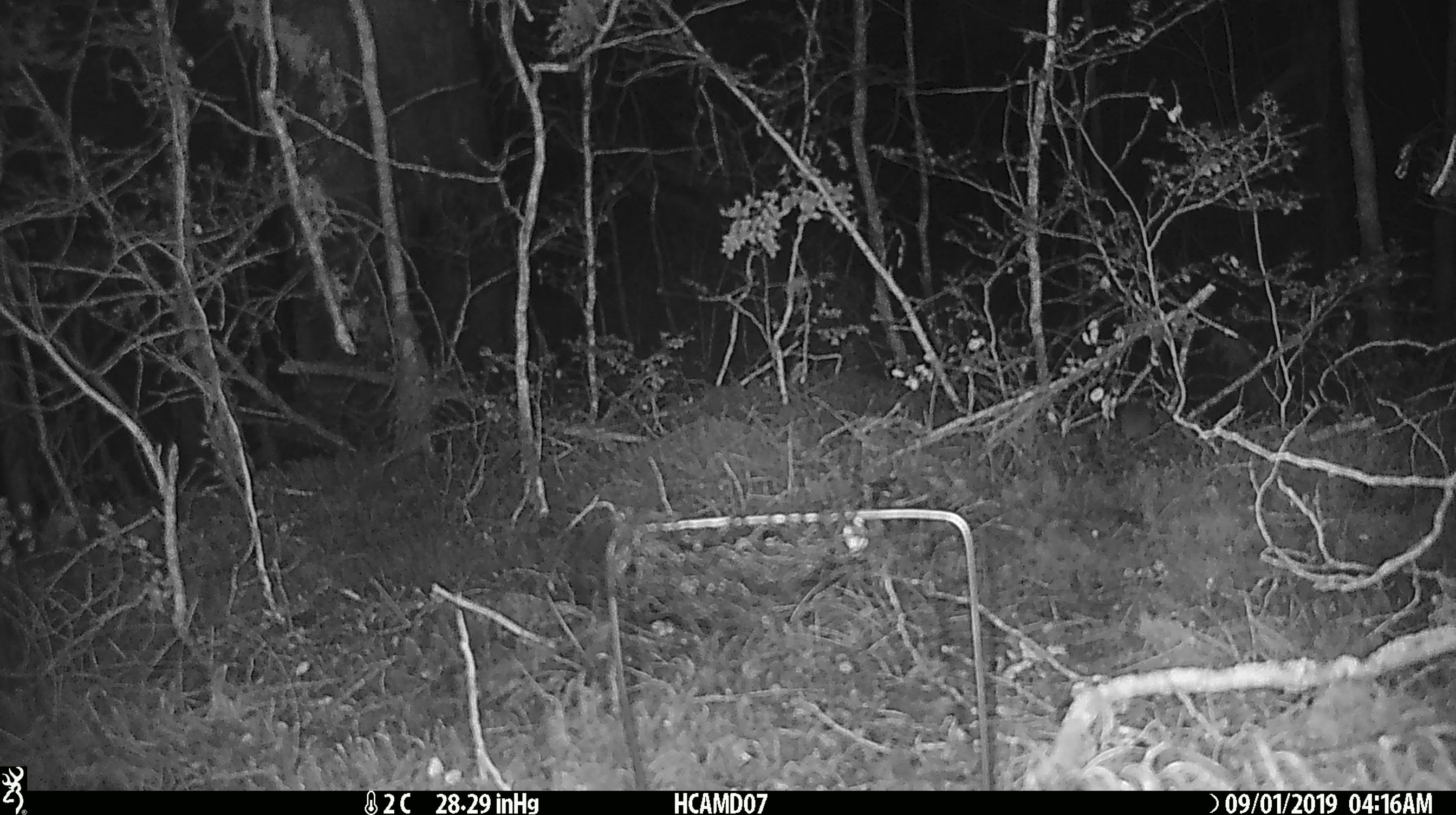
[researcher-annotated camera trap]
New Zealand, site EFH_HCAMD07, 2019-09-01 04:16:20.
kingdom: Animalia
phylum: Chordata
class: Mammalia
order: Rodentia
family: Muridae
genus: Mus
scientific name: Mus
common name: mouse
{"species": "mouse (Mus)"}